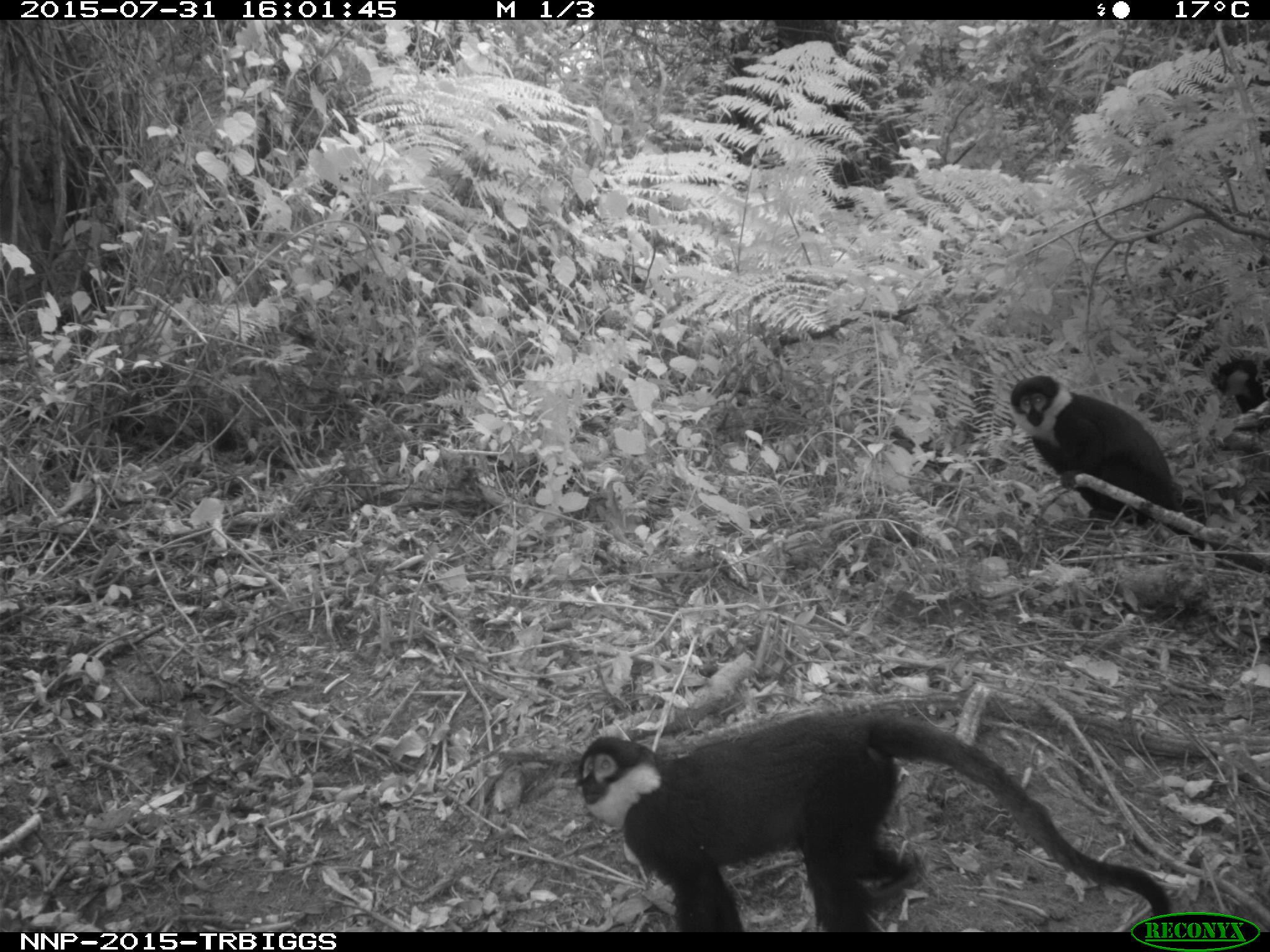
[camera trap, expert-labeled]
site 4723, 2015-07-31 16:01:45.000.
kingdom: Animalia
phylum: Chordata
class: Mammalia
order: Primates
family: Cercopithecidae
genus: Allochrocebus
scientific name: Allochrocebus lhoesti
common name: l'hoest's monkey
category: cercopithecus lhoesti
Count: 3.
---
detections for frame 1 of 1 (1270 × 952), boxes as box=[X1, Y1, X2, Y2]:
cercopithecus lhoesti: box=[572, 708, 1165, 930]; box=[1010, 371, 1226, 526]